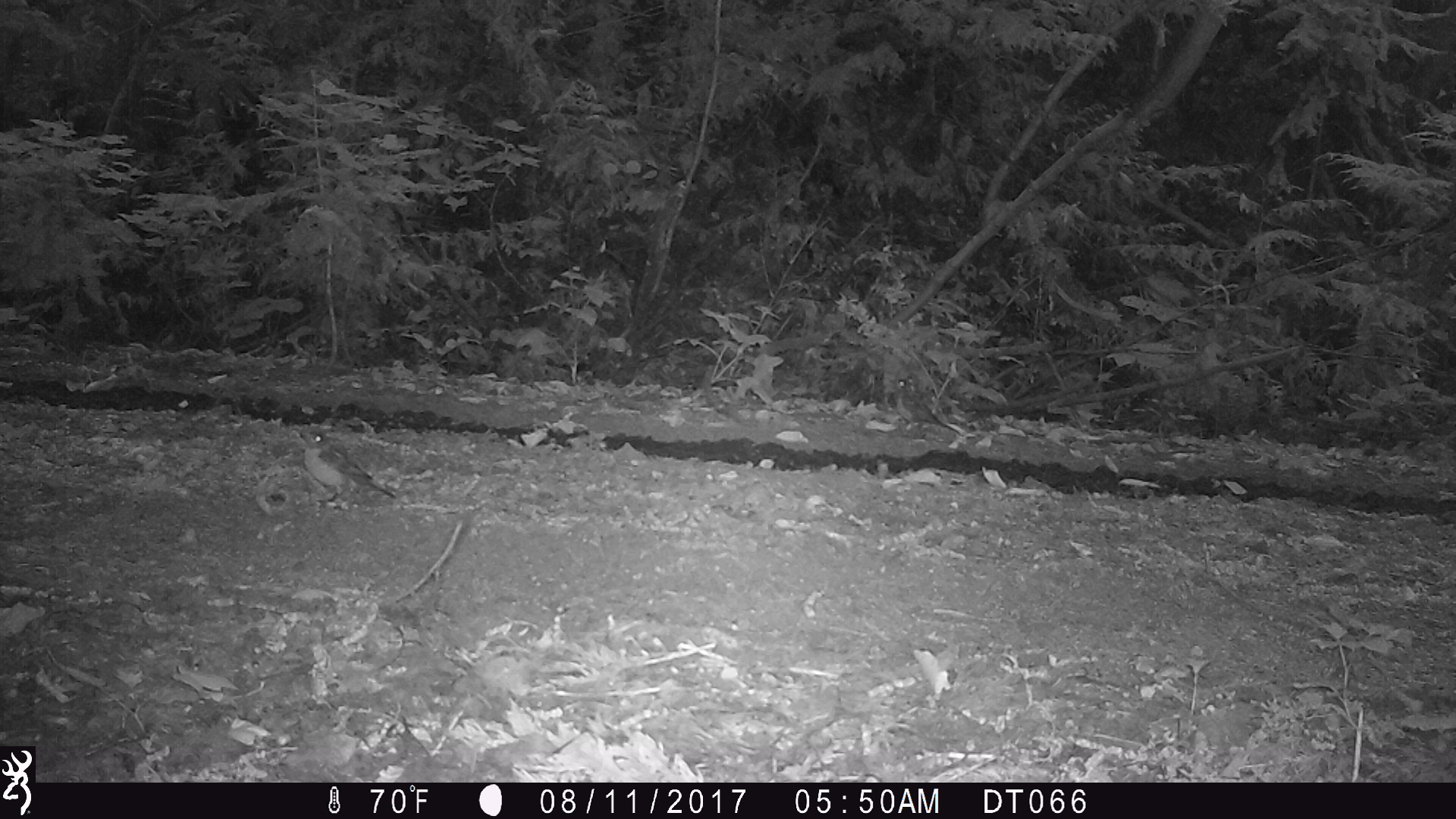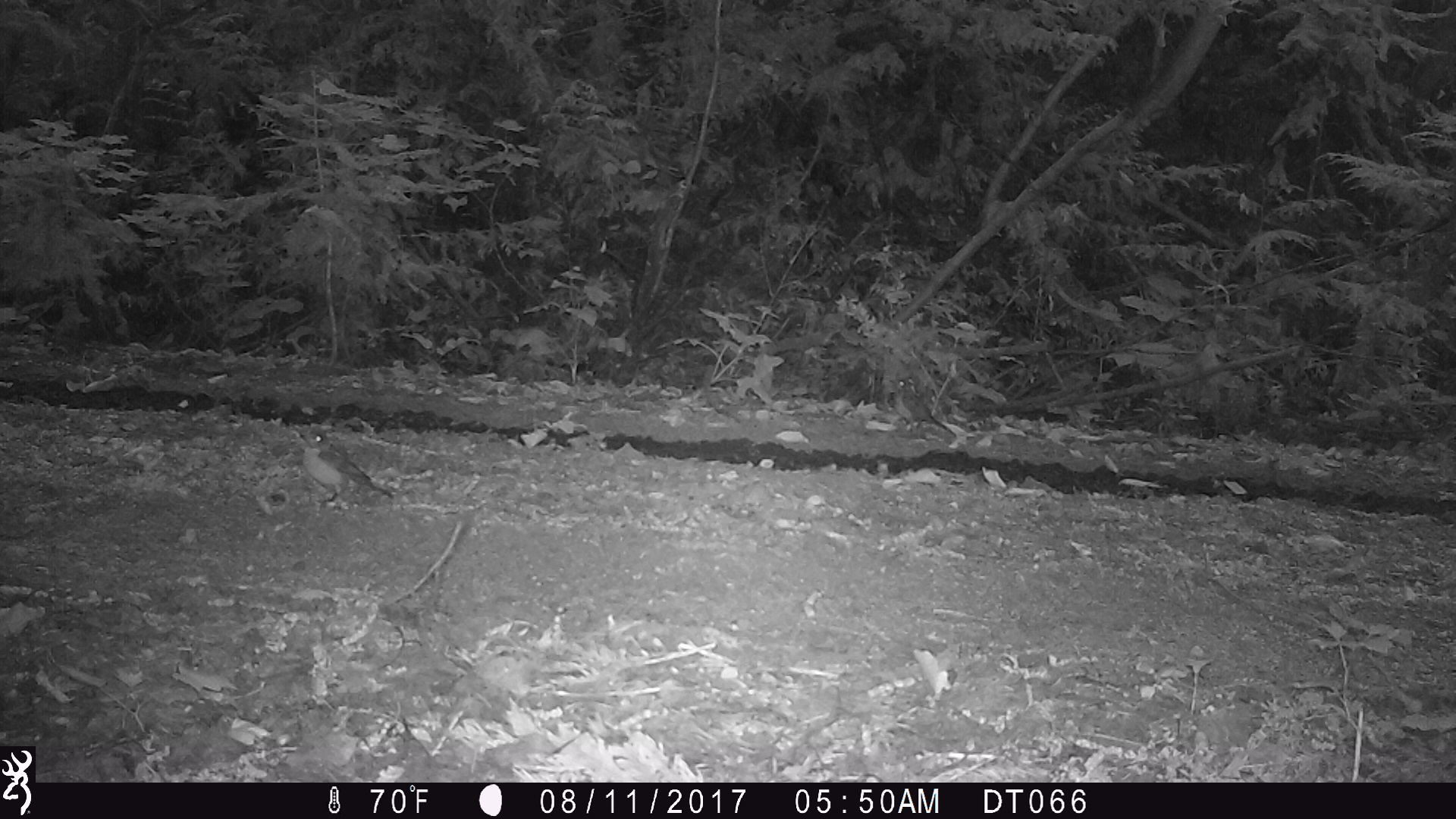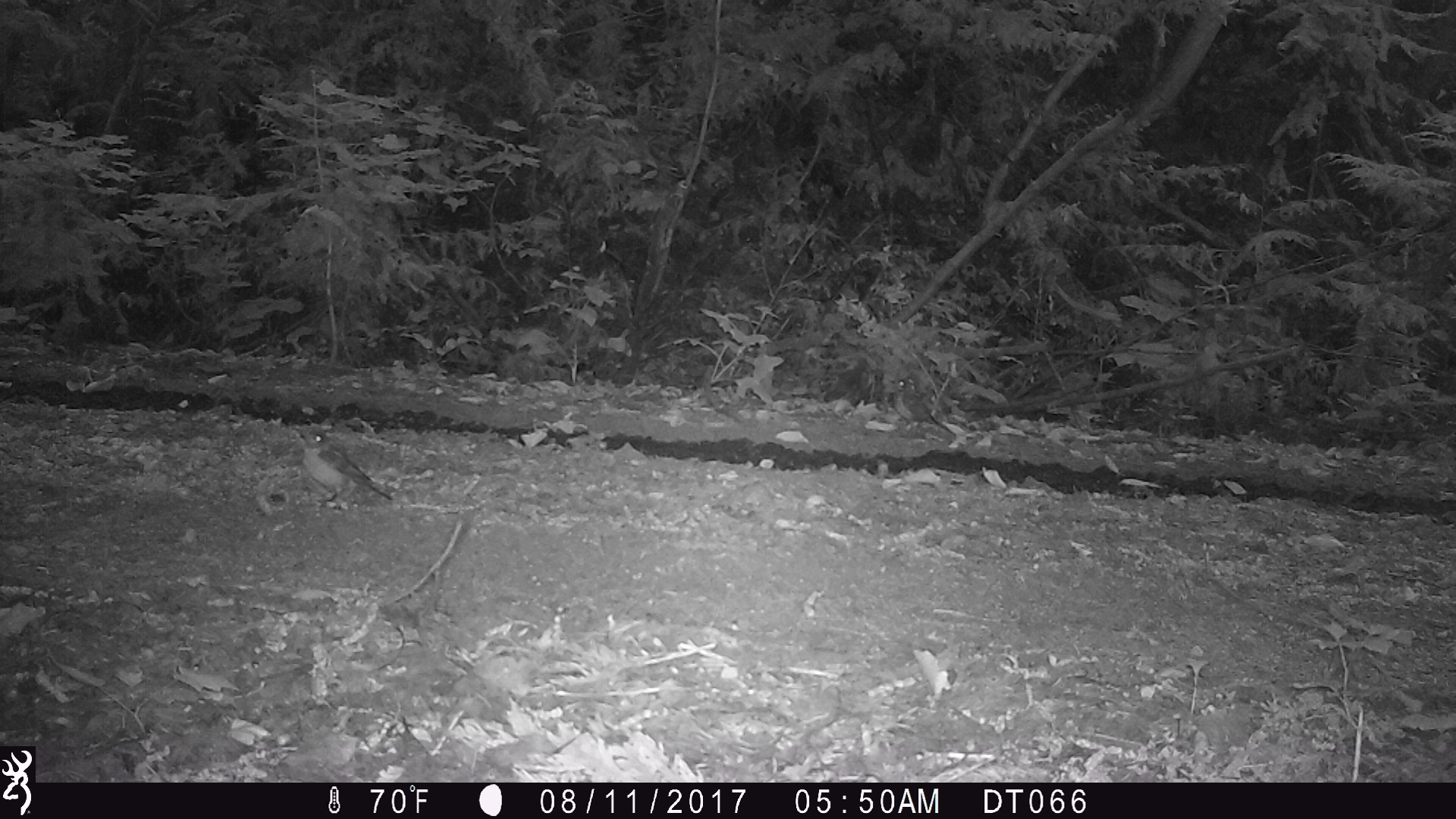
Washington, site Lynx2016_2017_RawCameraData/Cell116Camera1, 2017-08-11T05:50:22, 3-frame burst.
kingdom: Animalia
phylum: Chordata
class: Aves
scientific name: Aves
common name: birds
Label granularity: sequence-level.